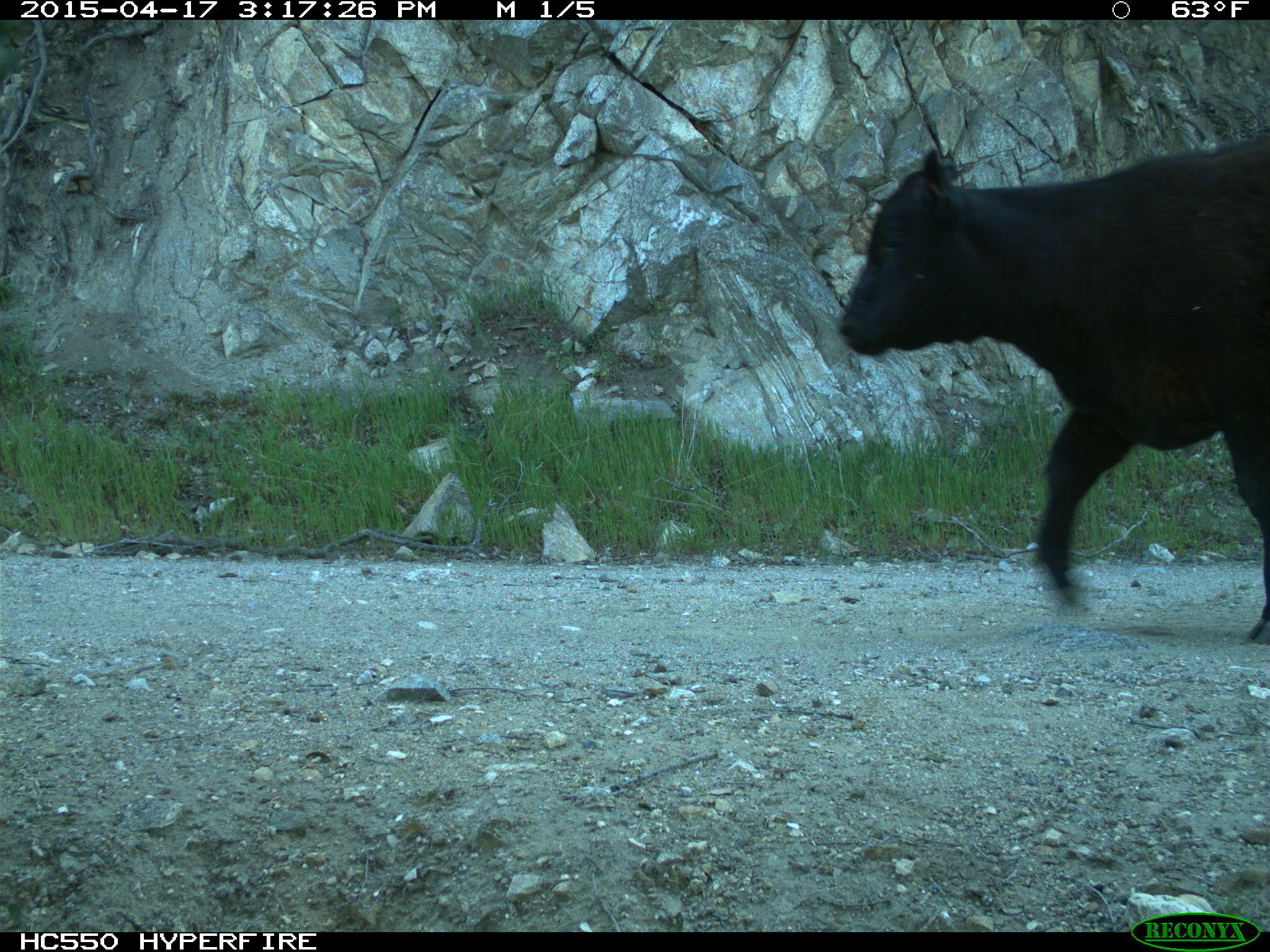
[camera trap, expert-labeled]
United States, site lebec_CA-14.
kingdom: Animalia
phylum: Chordata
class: Mammalia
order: Artiodactyla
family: Bovidae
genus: Bos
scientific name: Bos taurus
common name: domestic cow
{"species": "Bos taurus (domestic cow)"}